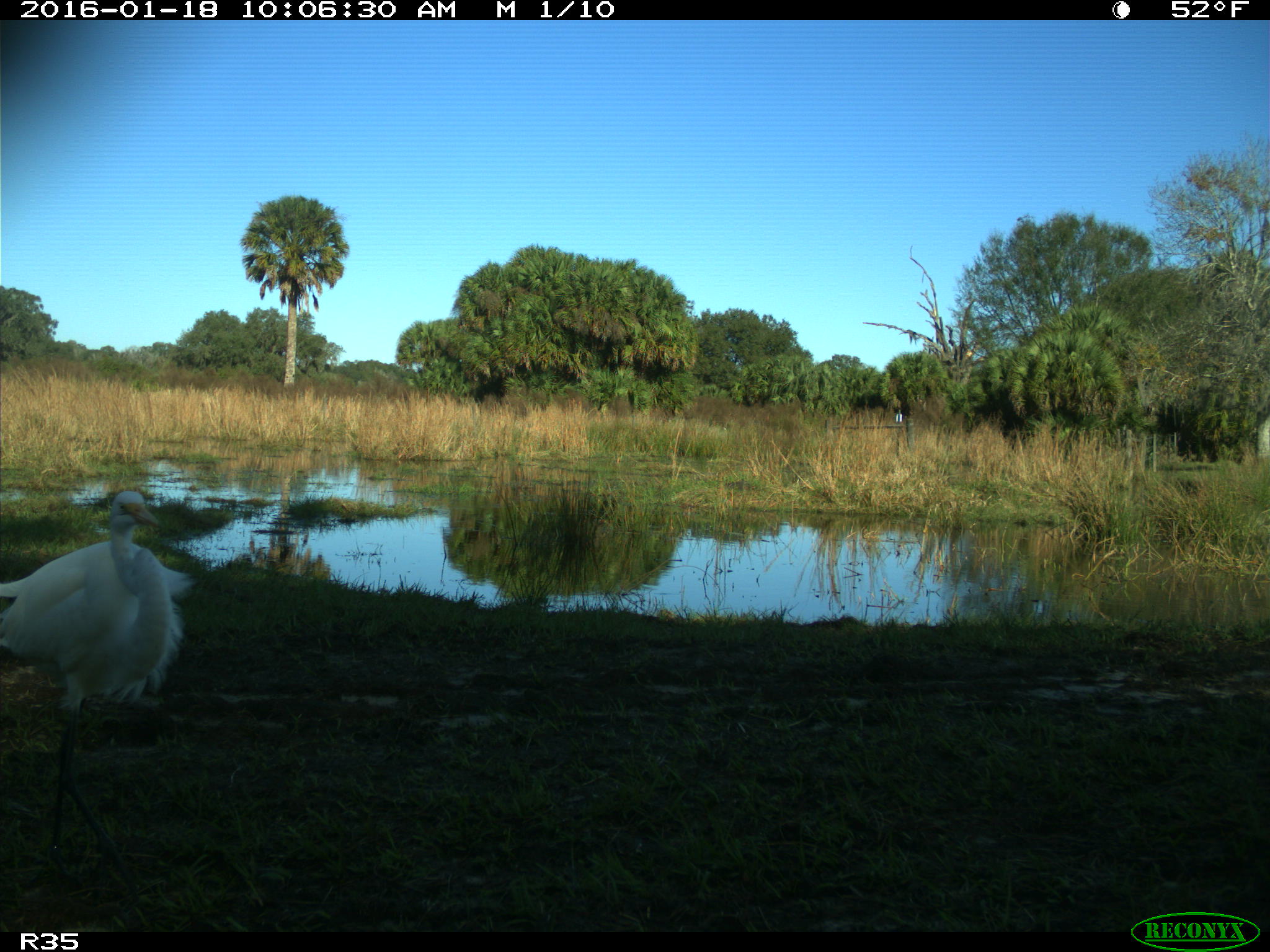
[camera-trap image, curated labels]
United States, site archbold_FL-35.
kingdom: Animalia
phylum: Chordata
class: Aves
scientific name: Aves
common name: birds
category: unidentified bird